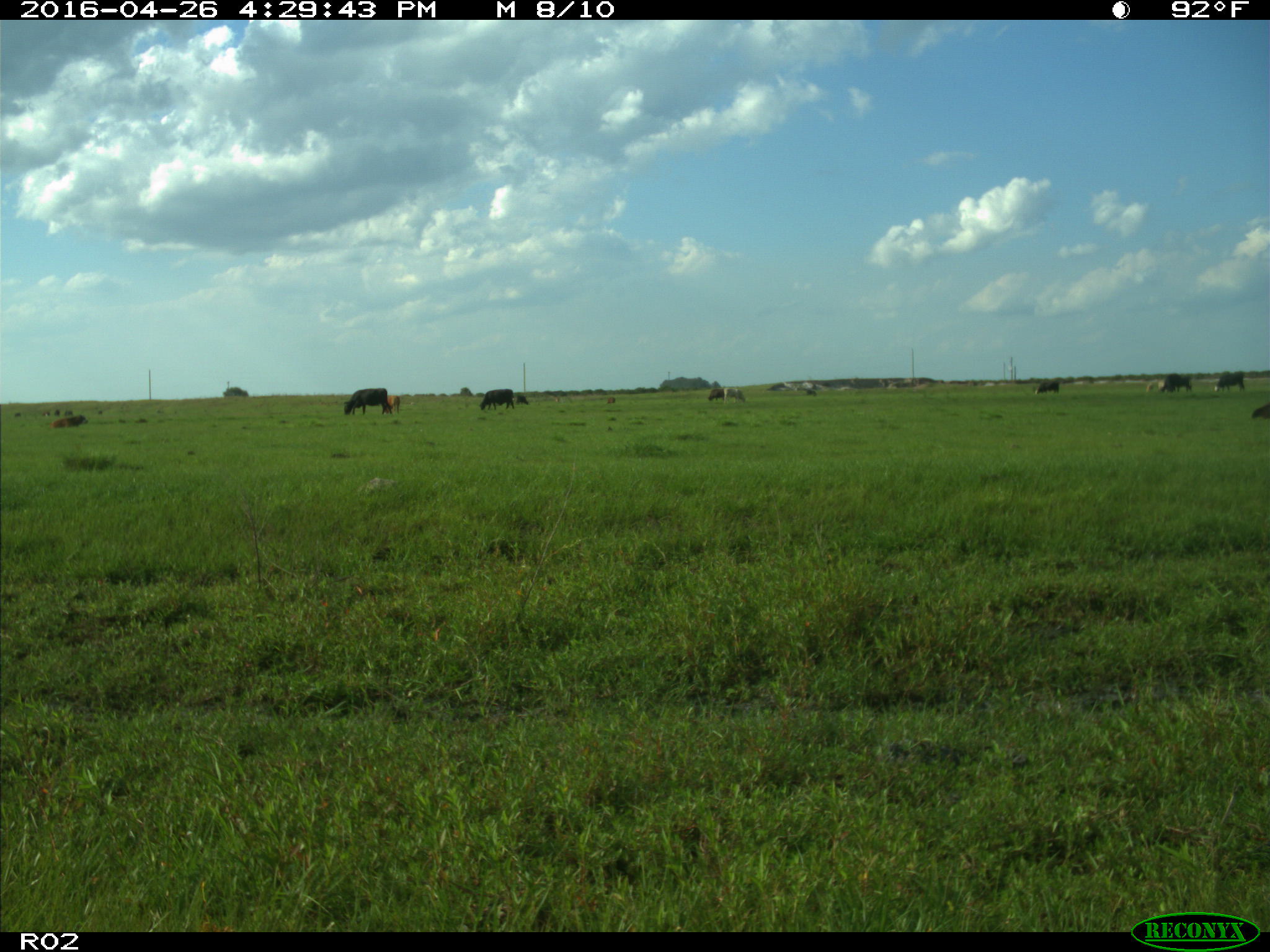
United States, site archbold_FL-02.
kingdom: Animalia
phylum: Chordata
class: Mammalia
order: Artiodactyla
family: Bovidae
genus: Bos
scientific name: Bos taurus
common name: domestic cow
Bos taurus (domestic cow).